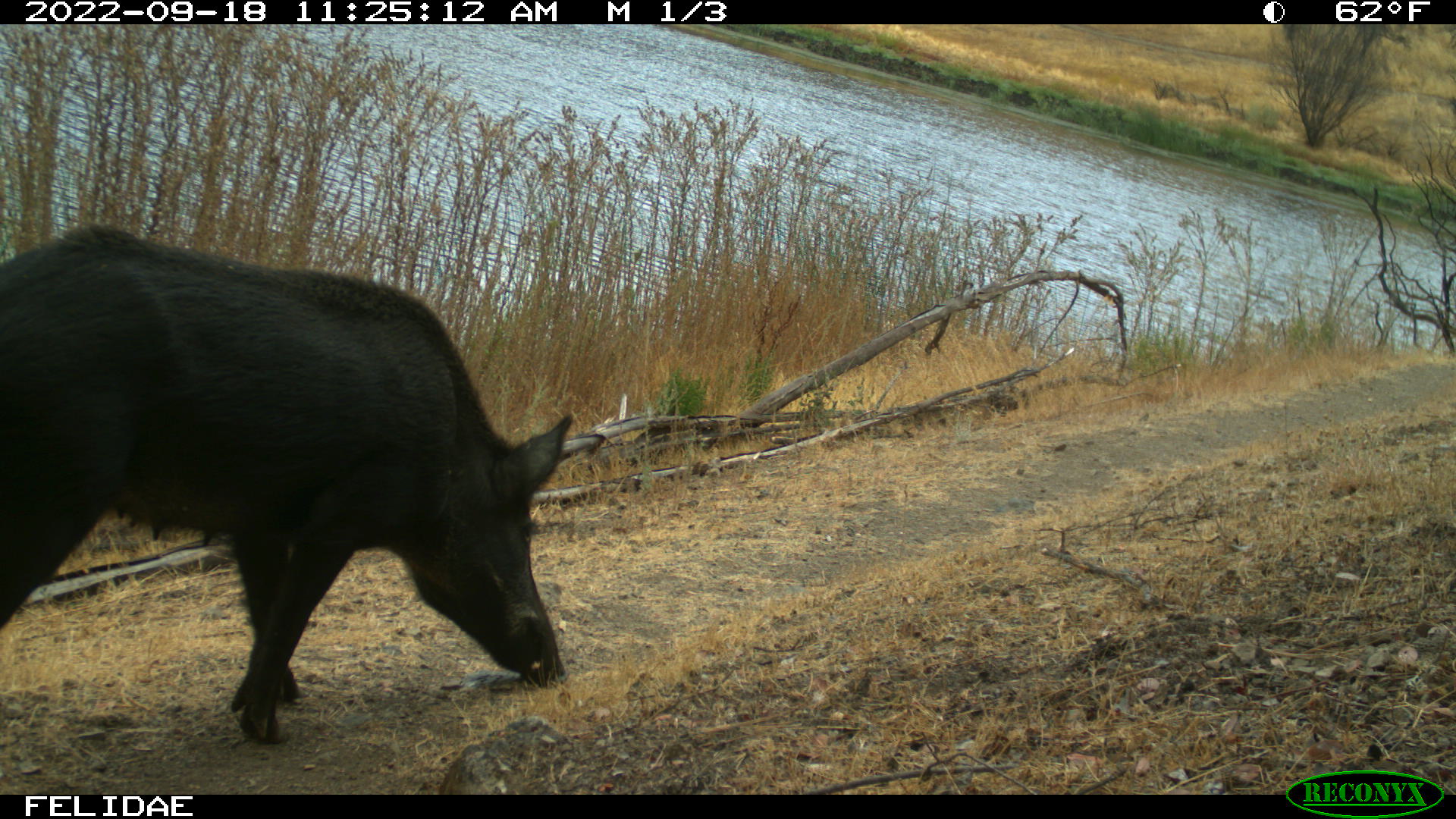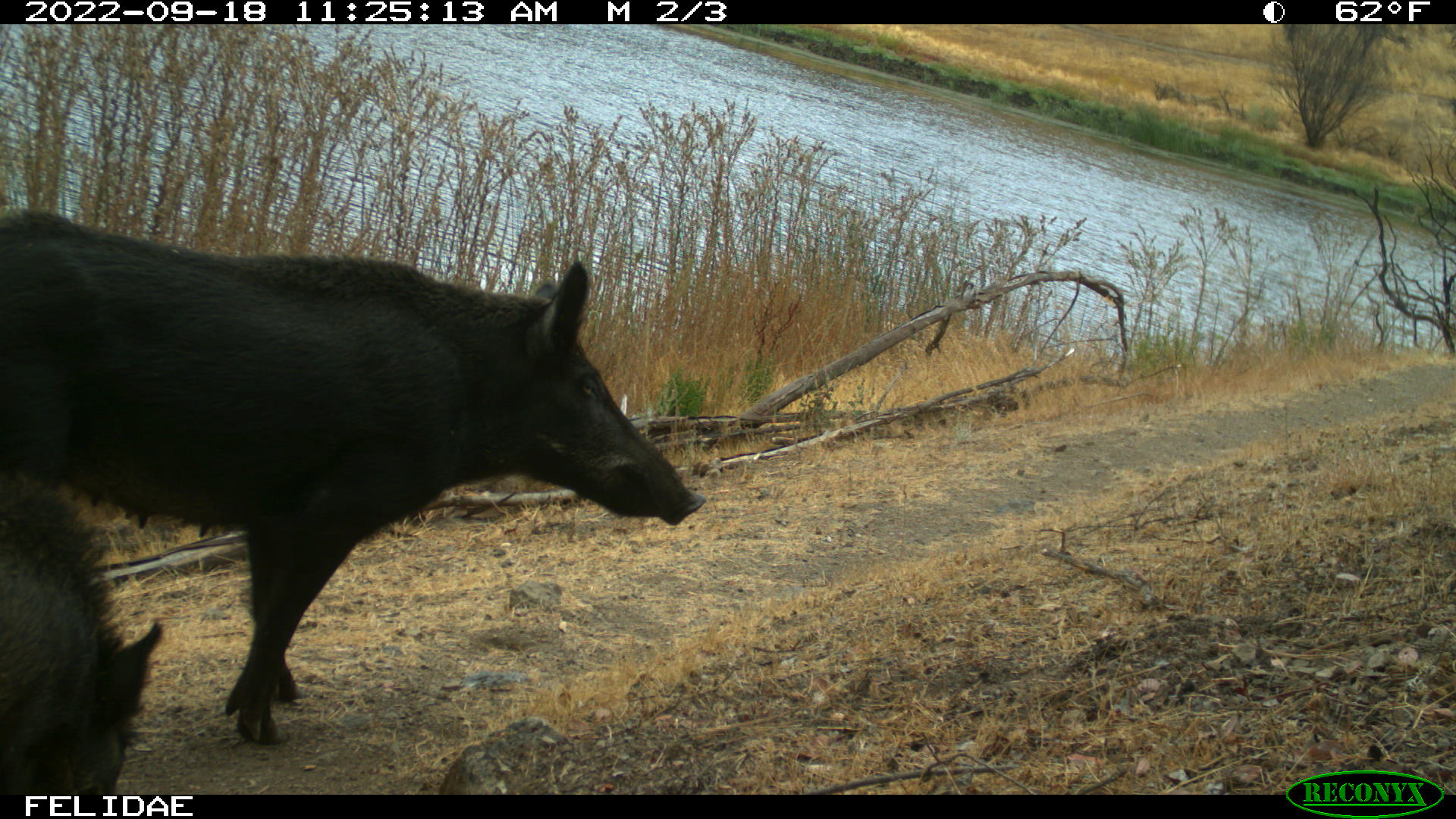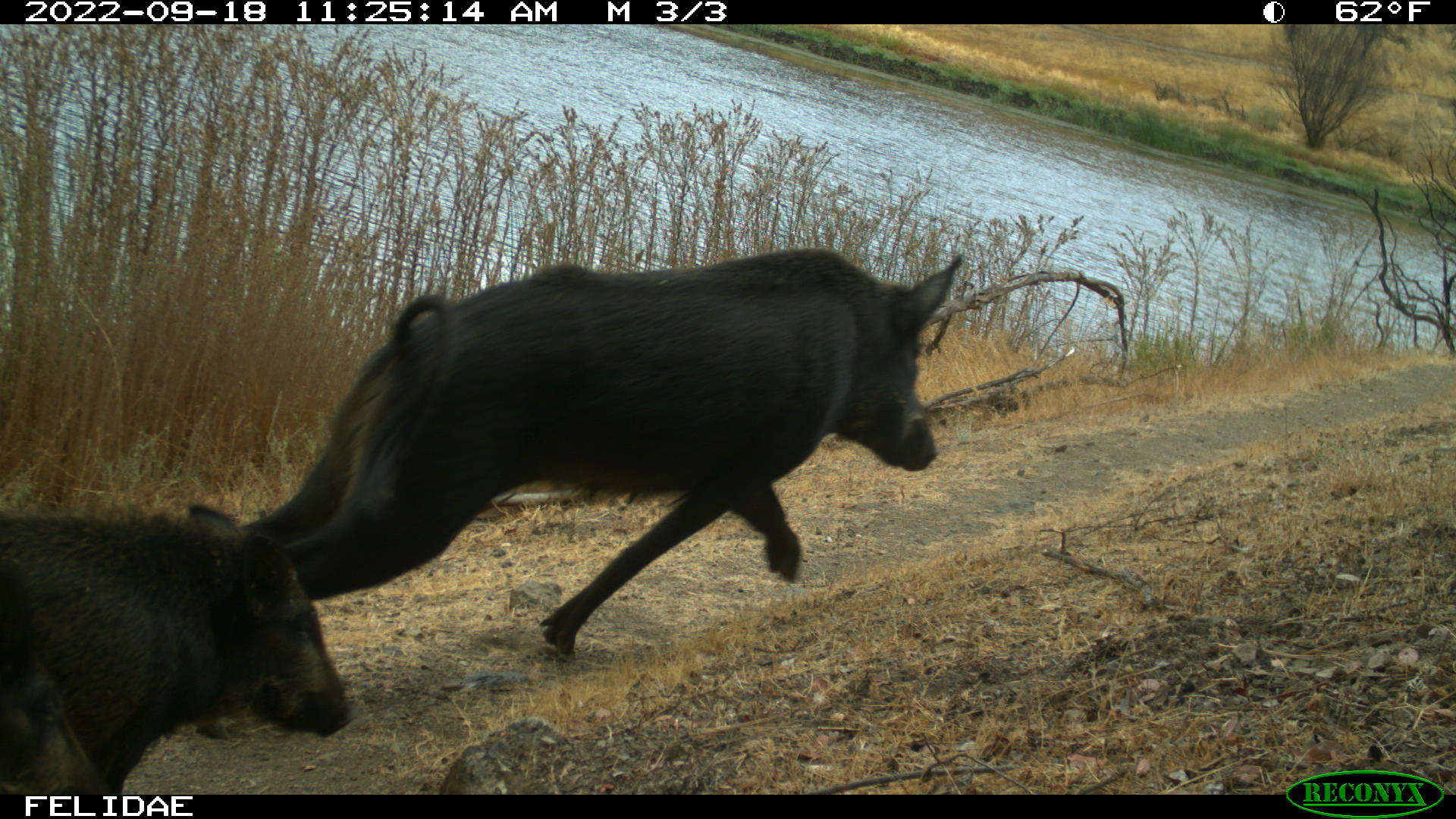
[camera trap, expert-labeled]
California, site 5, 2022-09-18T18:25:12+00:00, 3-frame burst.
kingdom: Animalia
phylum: Chordata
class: Mammalia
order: Artiodactyla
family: Suidae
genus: Sus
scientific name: Sus scrofa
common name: wild boar